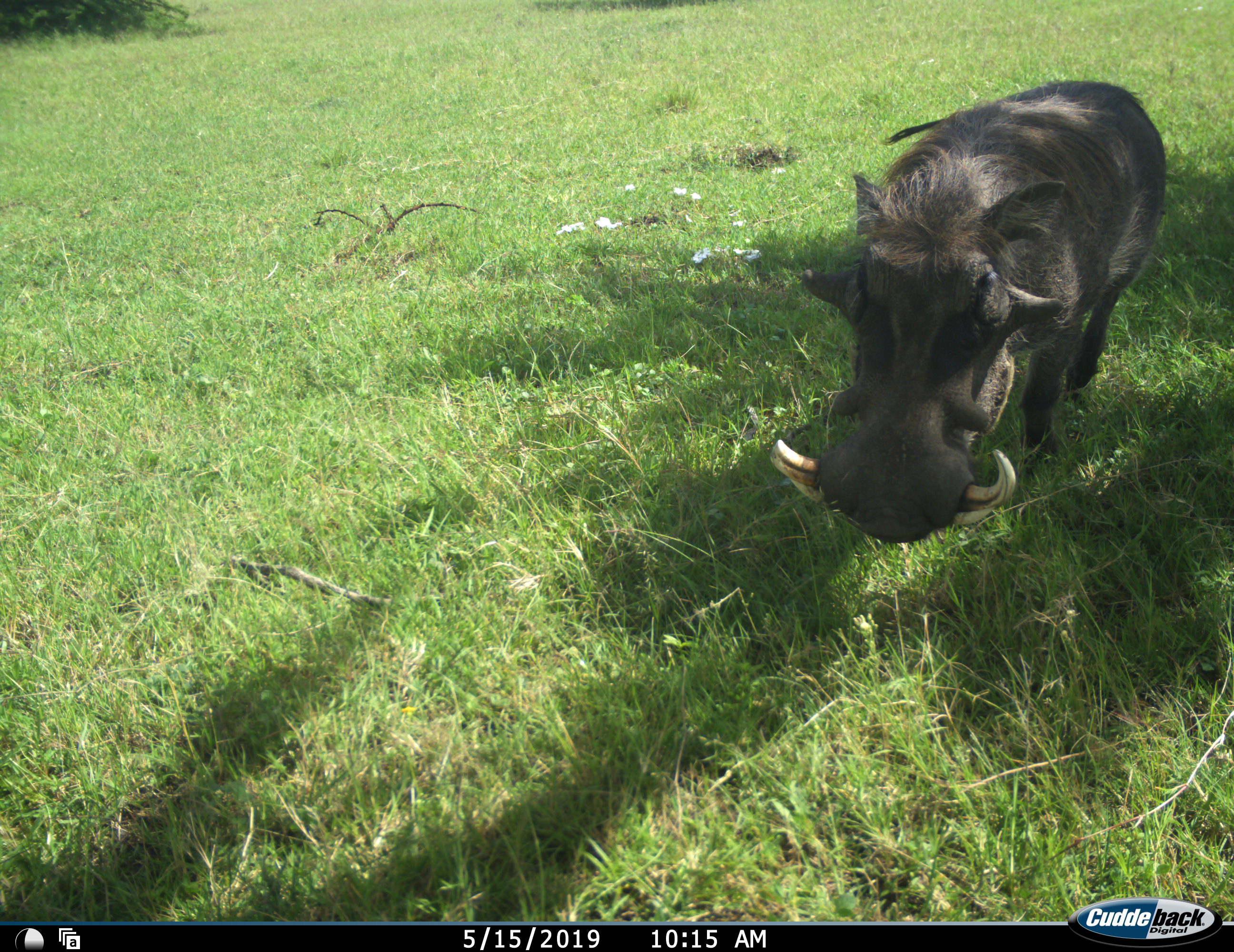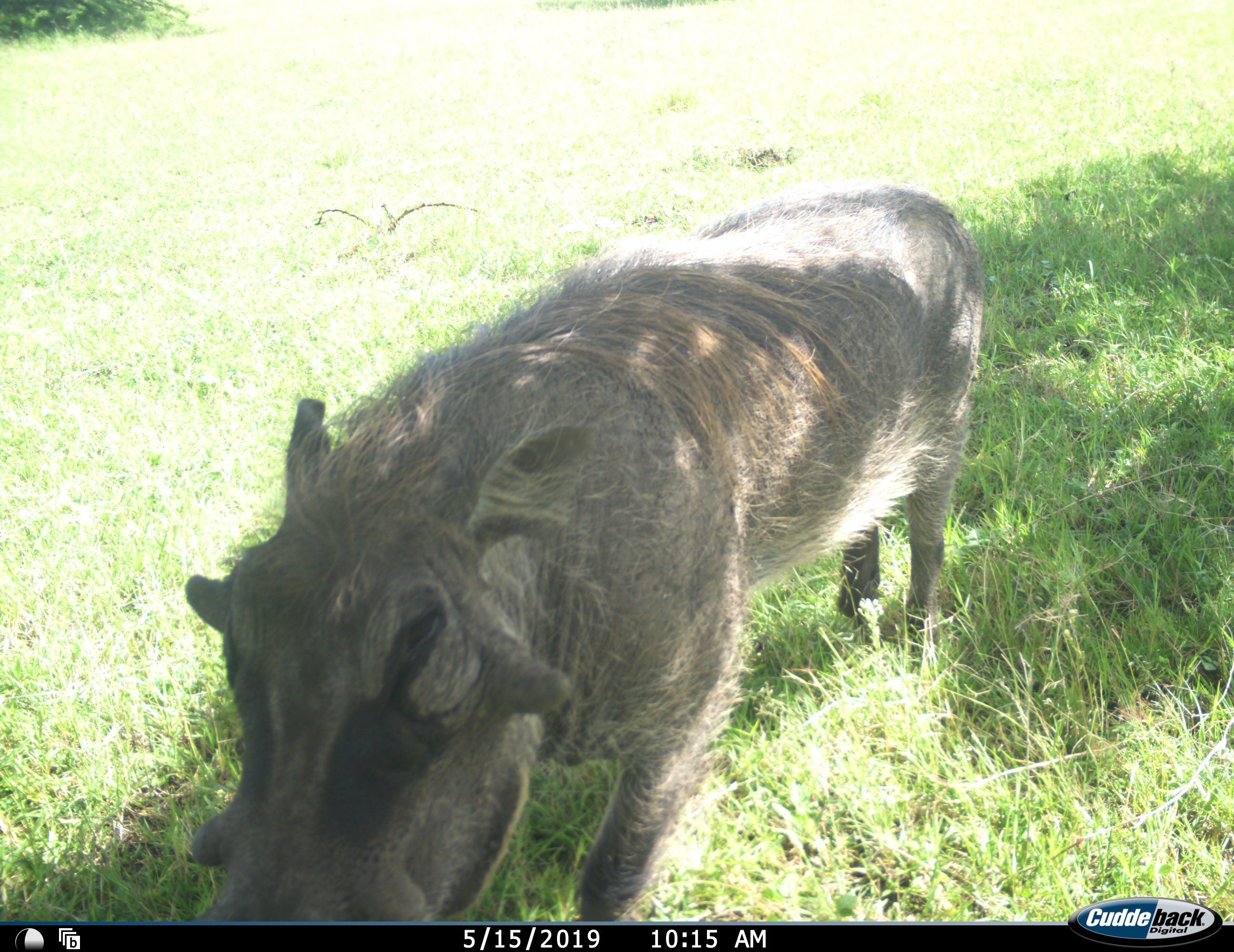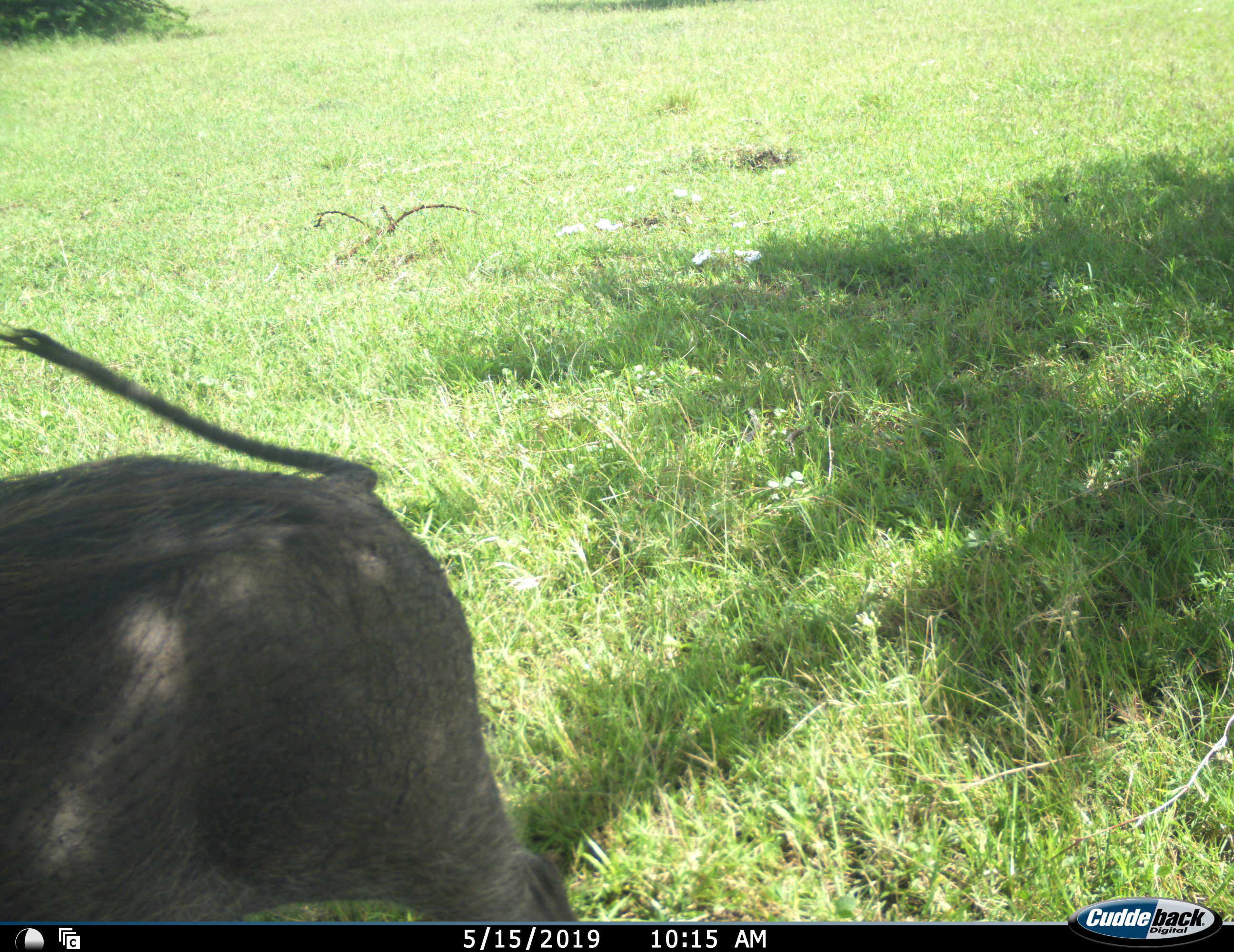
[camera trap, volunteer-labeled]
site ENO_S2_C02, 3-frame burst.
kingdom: Animalia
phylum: Chordata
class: Mammalia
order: Artiodactyla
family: Suidae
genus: Phacochoerus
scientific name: Phacochoerus africanus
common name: warthog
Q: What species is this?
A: Warthog (Phacochoerus africanus).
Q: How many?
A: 1.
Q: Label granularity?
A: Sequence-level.